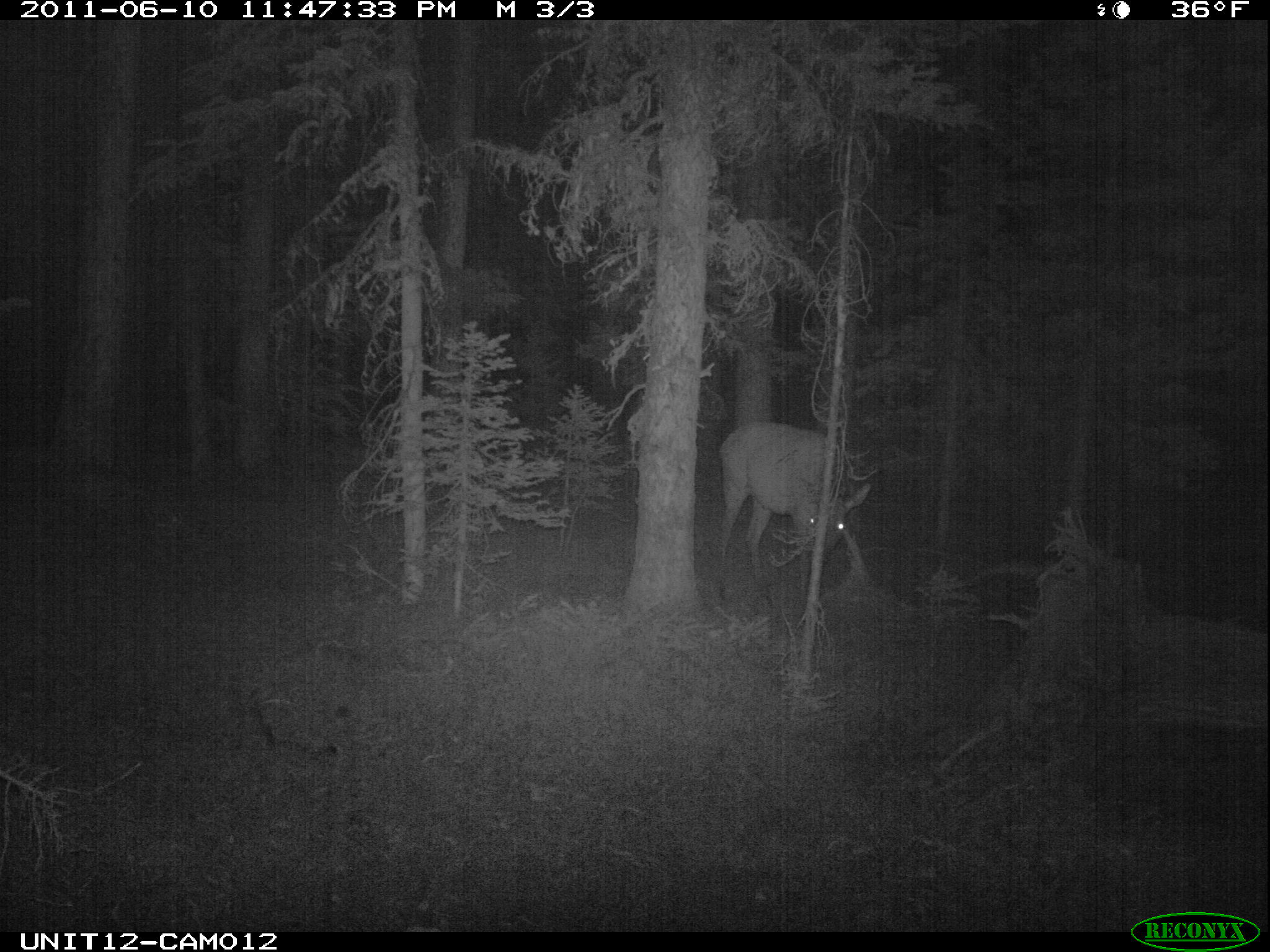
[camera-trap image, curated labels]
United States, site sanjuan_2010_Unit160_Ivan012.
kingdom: Animalia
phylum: Chordata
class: Mammalia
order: Artiodactyla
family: Cervidae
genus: Cervus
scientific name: Cervus elaphus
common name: red deer